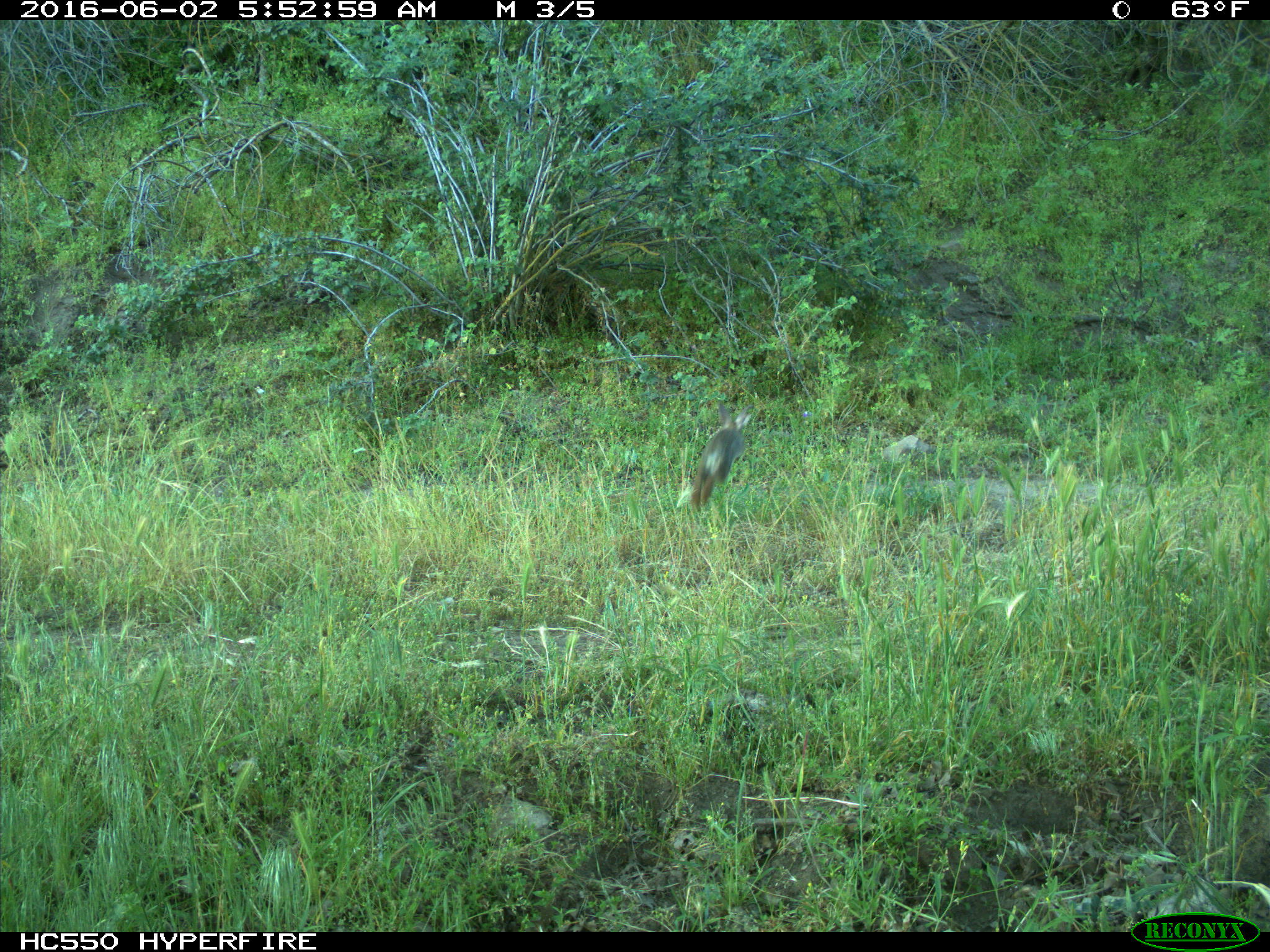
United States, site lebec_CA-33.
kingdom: Animalia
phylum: Chordata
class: Mammalia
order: Lagomorpha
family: Leporidae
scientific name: Leporidae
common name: rabbits and hares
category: unidentified rabbit